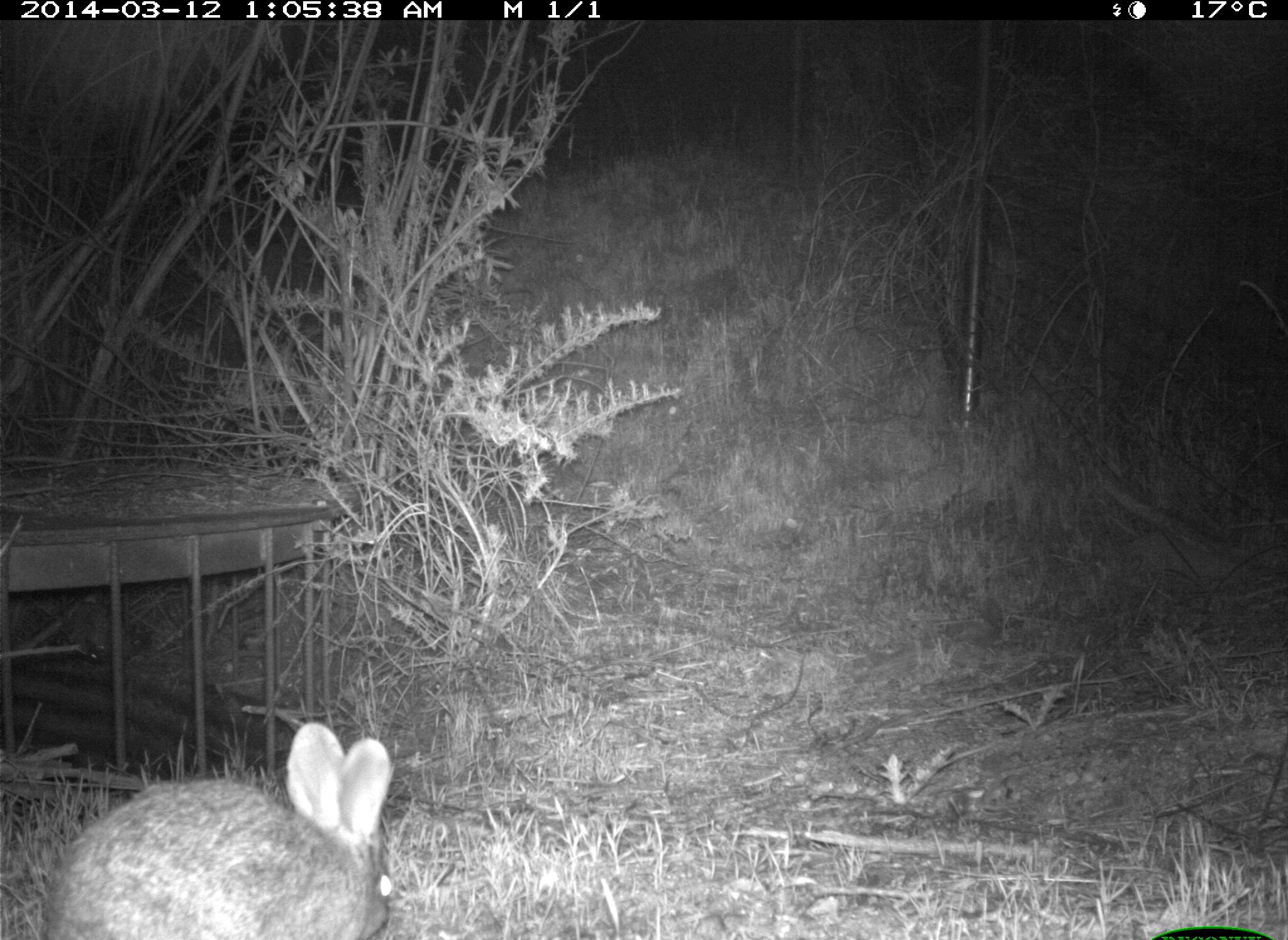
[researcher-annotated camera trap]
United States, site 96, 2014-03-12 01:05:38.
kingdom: Animalia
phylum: Chordata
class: Mammalia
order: Lagomorpha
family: Leporidae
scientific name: Leporidae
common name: rabbits and hares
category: rabbit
Rabbit (rabbits and hares) (Leporidae).